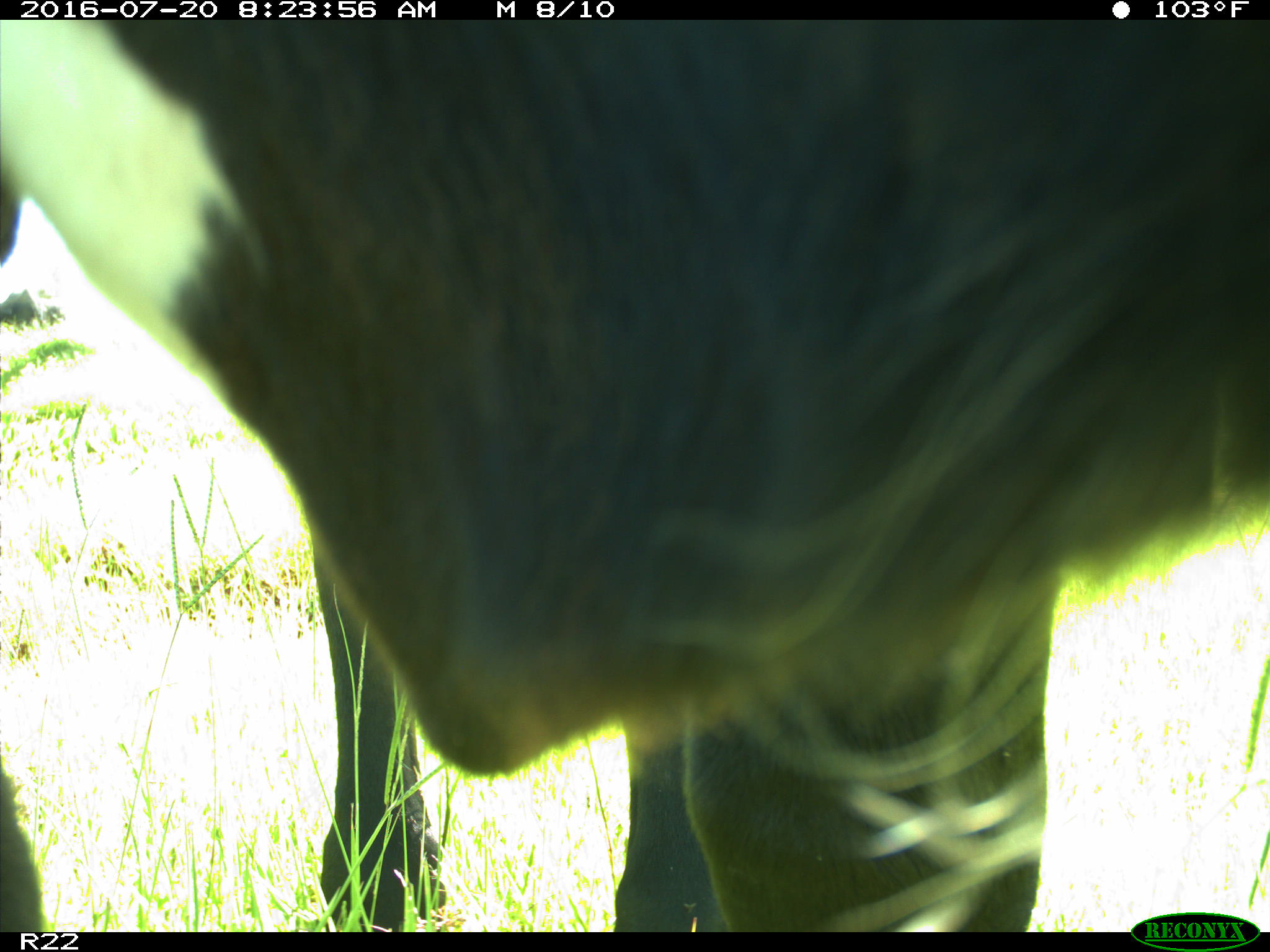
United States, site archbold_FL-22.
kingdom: Animalia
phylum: Chordata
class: Mammalia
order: Artiodactyla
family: Bovidae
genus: Bos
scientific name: Bos taurus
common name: domestic cow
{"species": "Bos taurus (domestic cow)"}